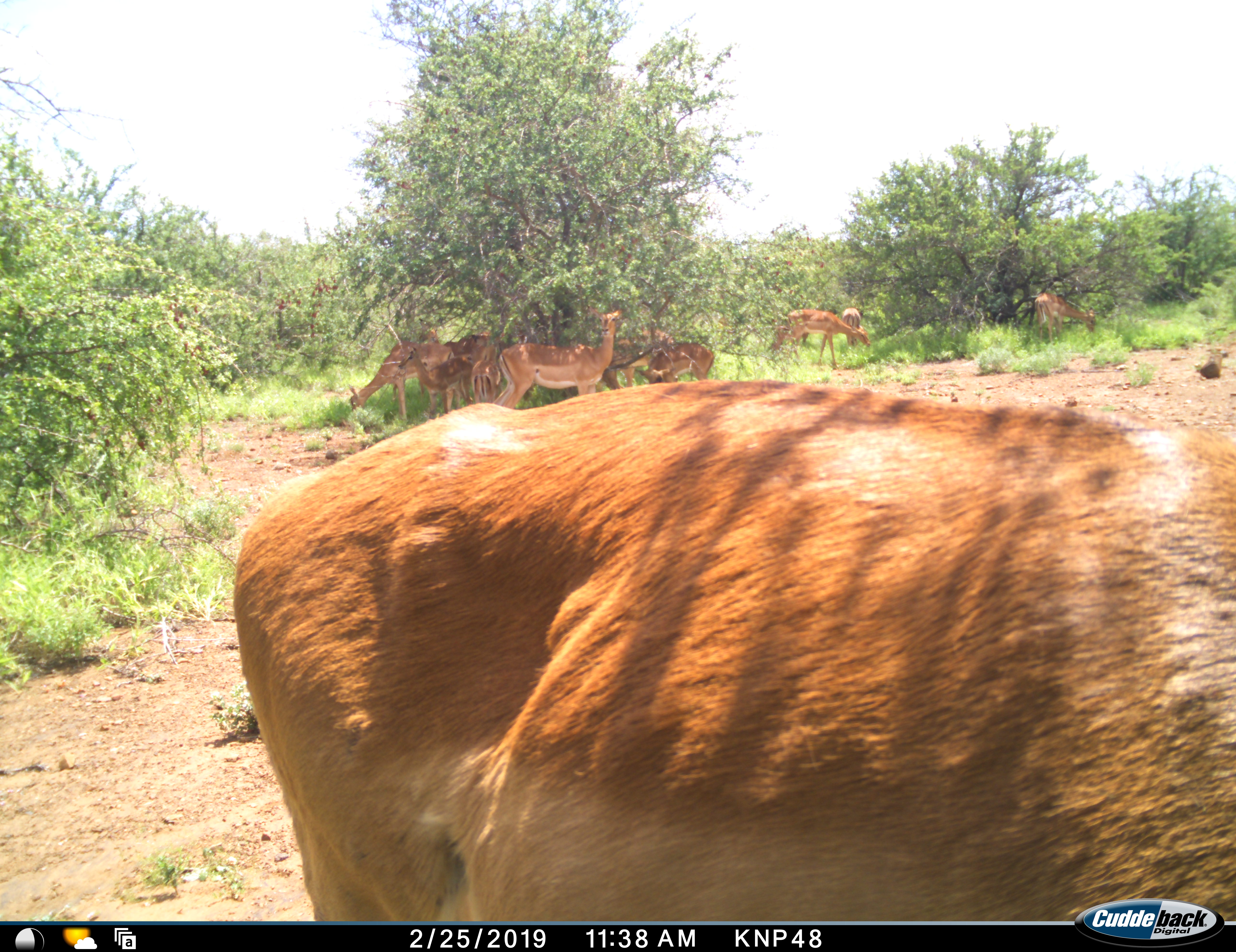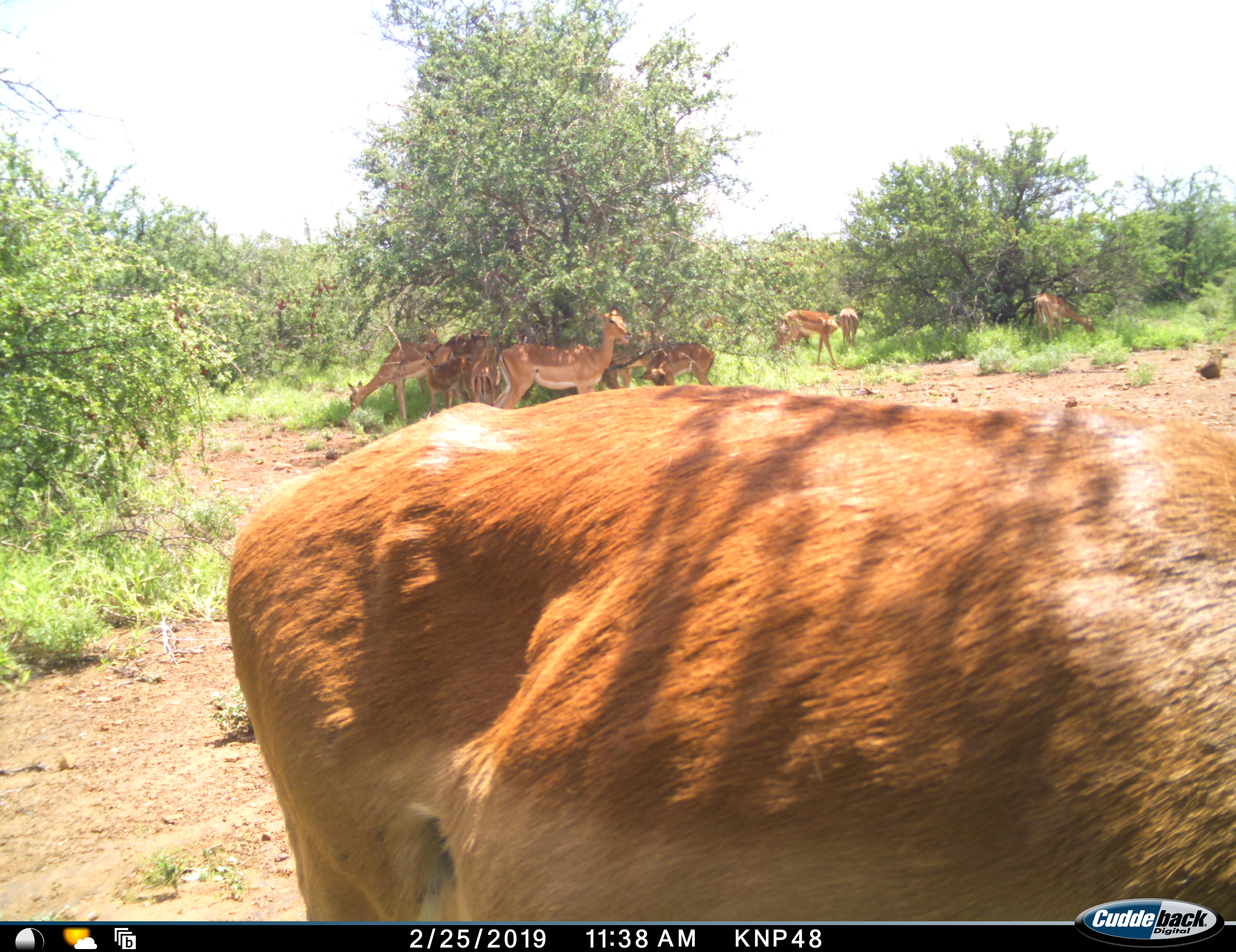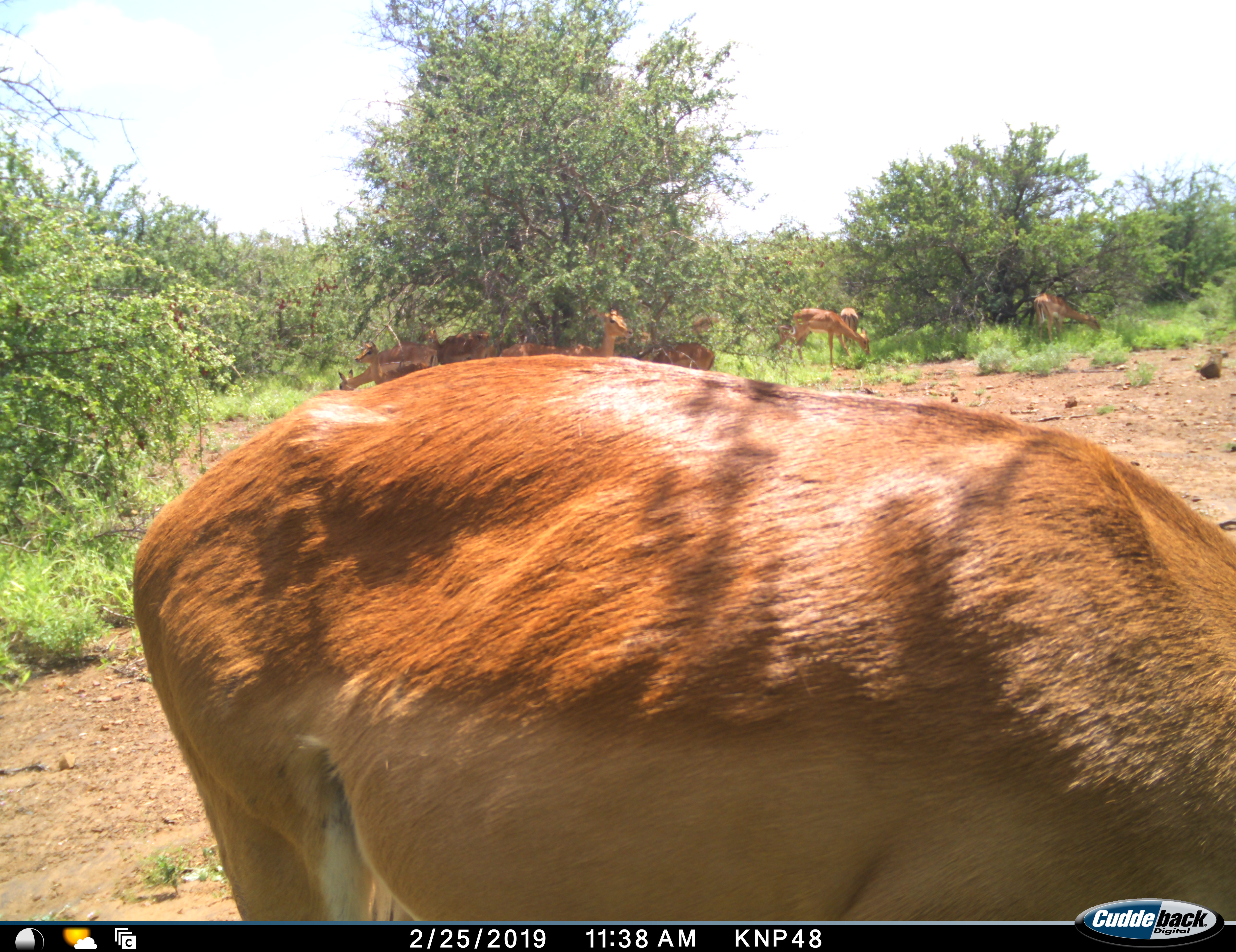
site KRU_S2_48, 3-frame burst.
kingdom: Animalia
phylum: Chordata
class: Mammalia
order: Artiodactyla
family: Bovidae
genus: Aepyceros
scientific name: Aepyceros melampus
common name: impala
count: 11-50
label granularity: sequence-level